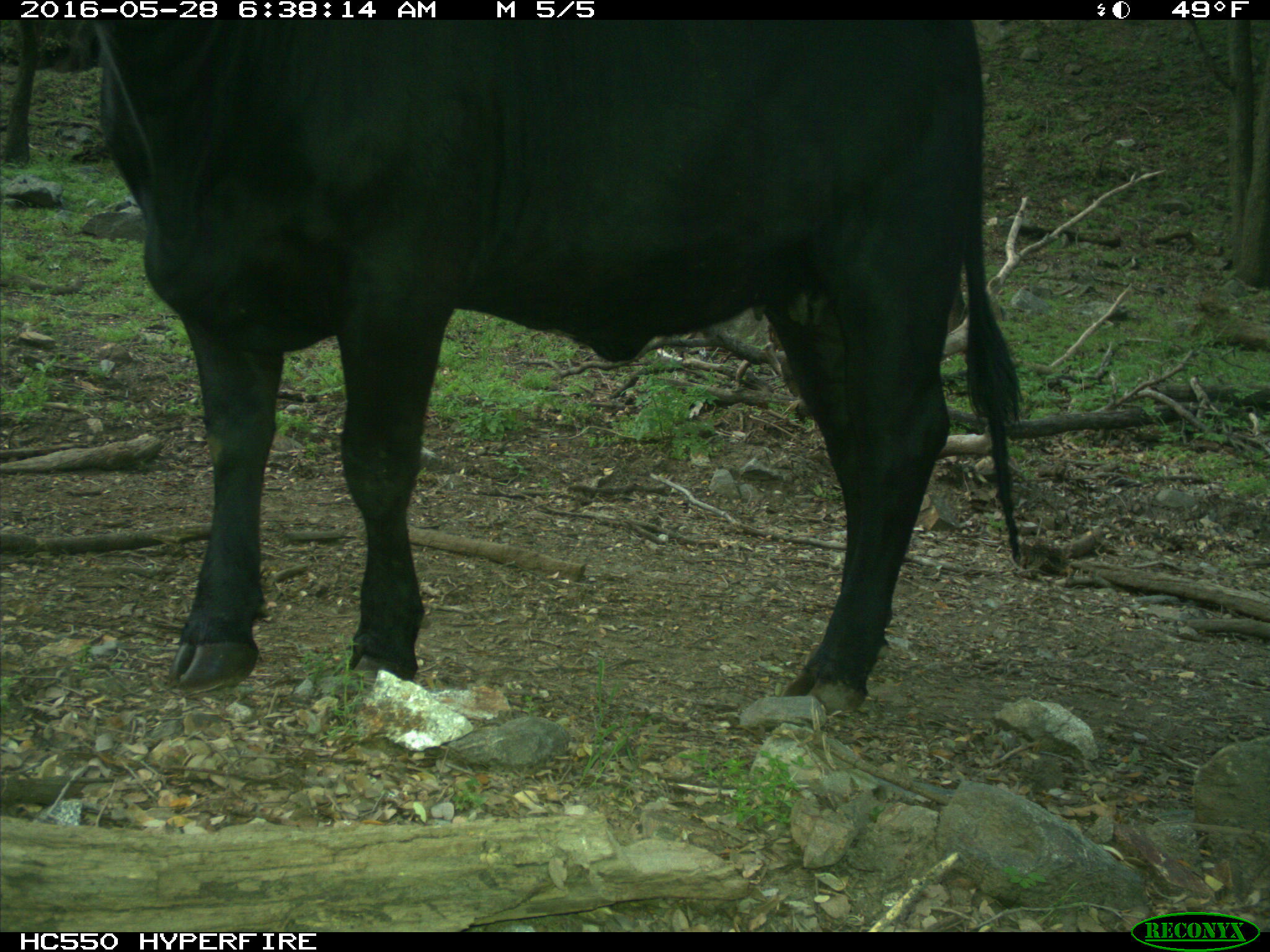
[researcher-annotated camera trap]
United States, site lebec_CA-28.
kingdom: Animalia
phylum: Chordata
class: Mammalia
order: Artiodactyla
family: Bovidae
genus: Bos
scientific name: Bos taurus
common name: domestic cow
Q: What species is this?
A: Bos taurus (domestic cow).